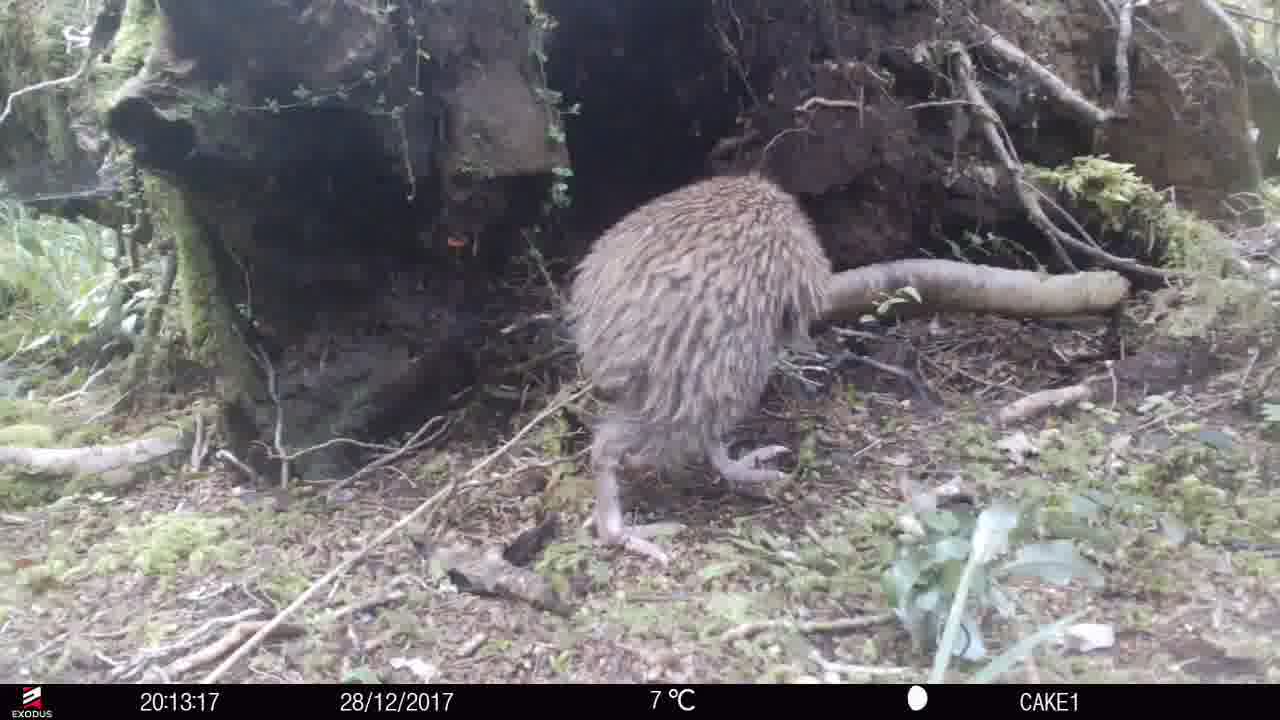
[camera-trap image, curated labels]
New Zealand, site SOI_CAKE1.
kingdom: Animalia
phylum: Chordata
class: Aves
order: Apterygiformes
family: Apterygidae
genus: Apteryx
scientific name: Apteryx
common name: kiwi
Kiwi (Apteryx).